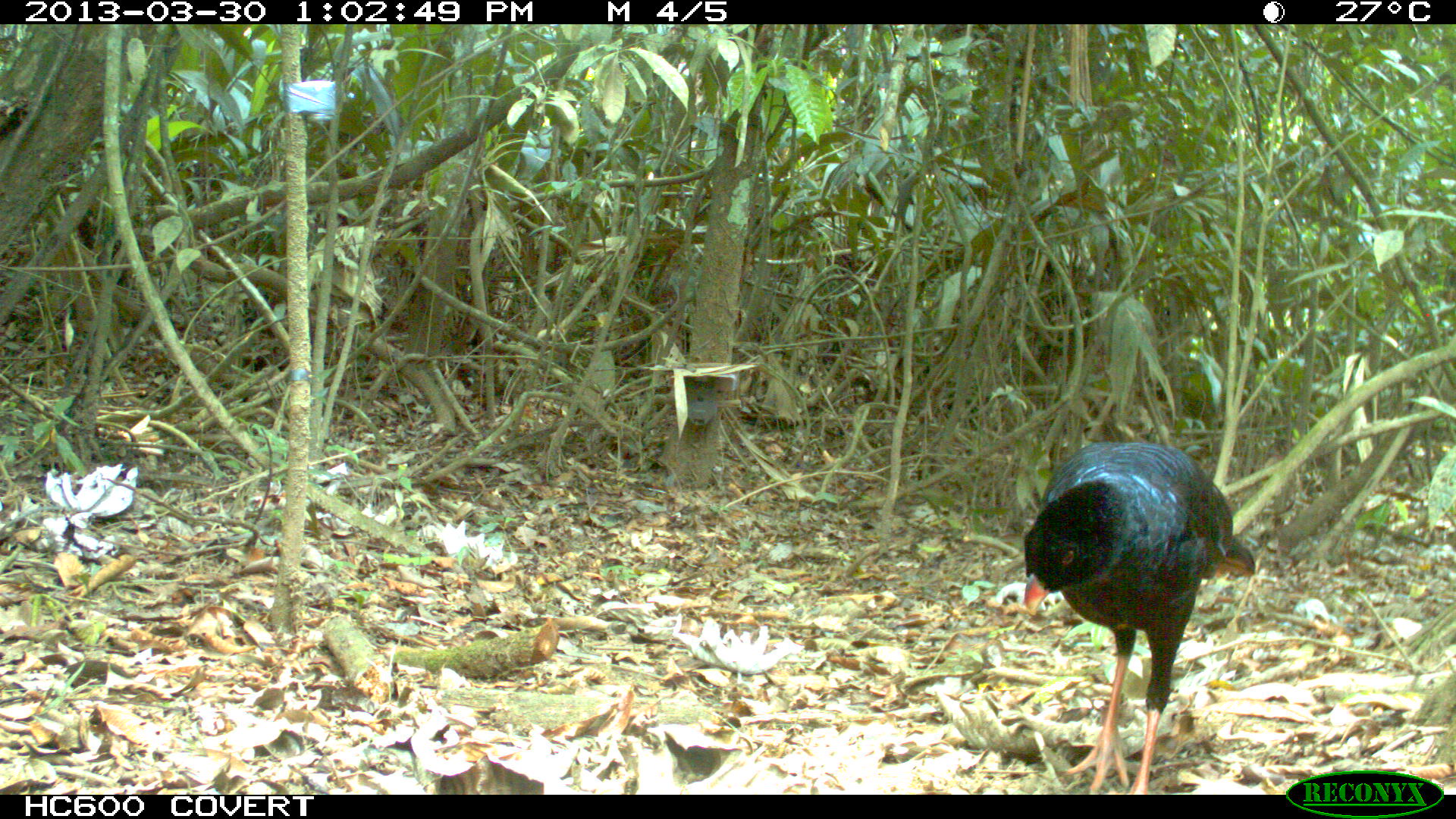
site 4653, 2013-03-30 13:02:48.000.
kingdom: Animalia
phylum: Chordata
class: Aves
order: Galliformes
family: Cracidae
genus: Mitu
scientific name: Mitu tomentosum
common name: crestless curassow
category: mitu tomentosa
Mitu tomentosa (crestless curassow) (Mitu tomentosum), count 2, age adult.